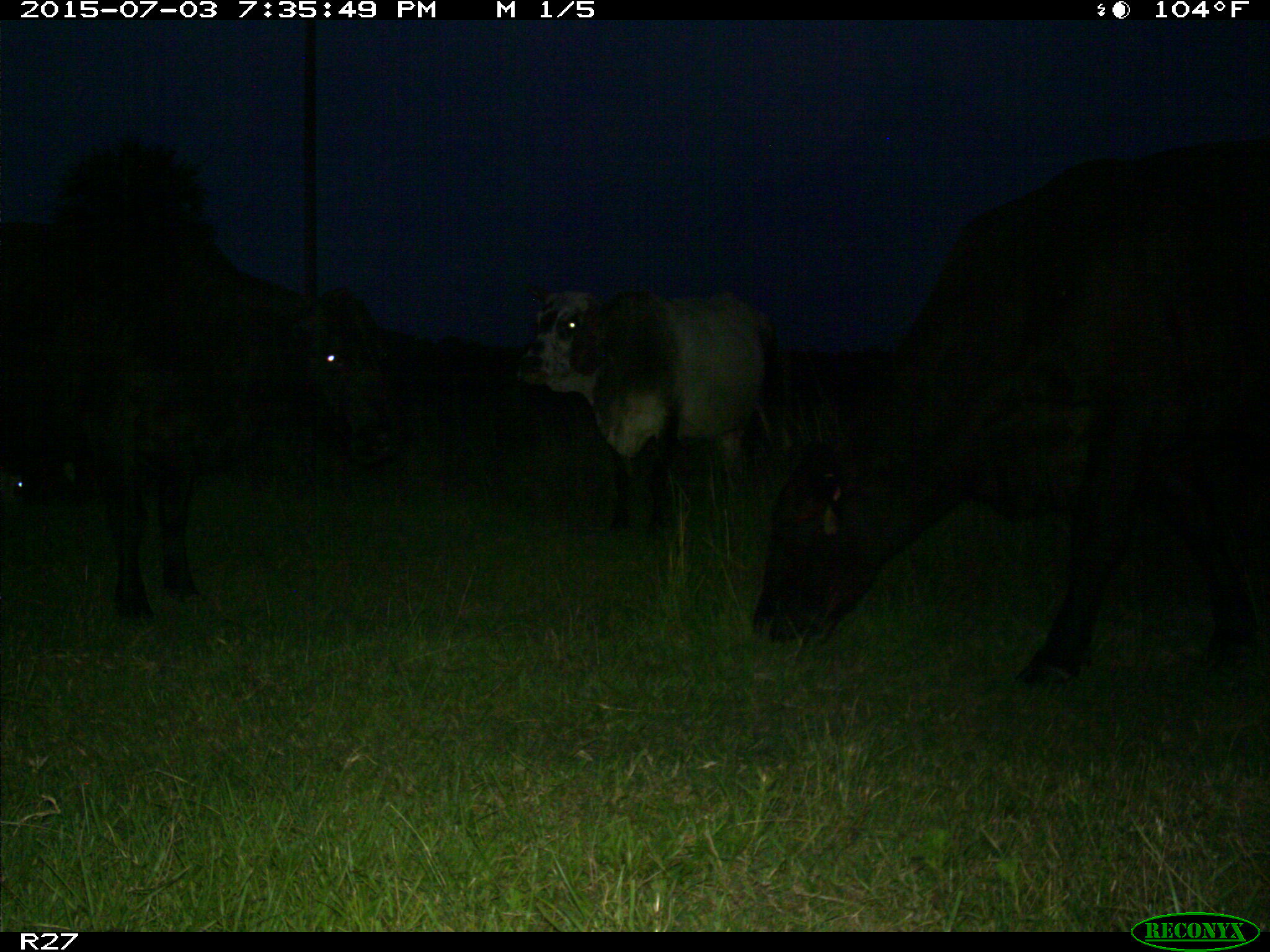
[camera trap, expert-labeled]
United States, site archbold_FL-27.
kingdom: Animalia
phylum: Chordata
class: Mammalia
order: Artiodactyla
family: Bovidae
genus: Bos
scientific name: Bos taurus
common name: domestic cow